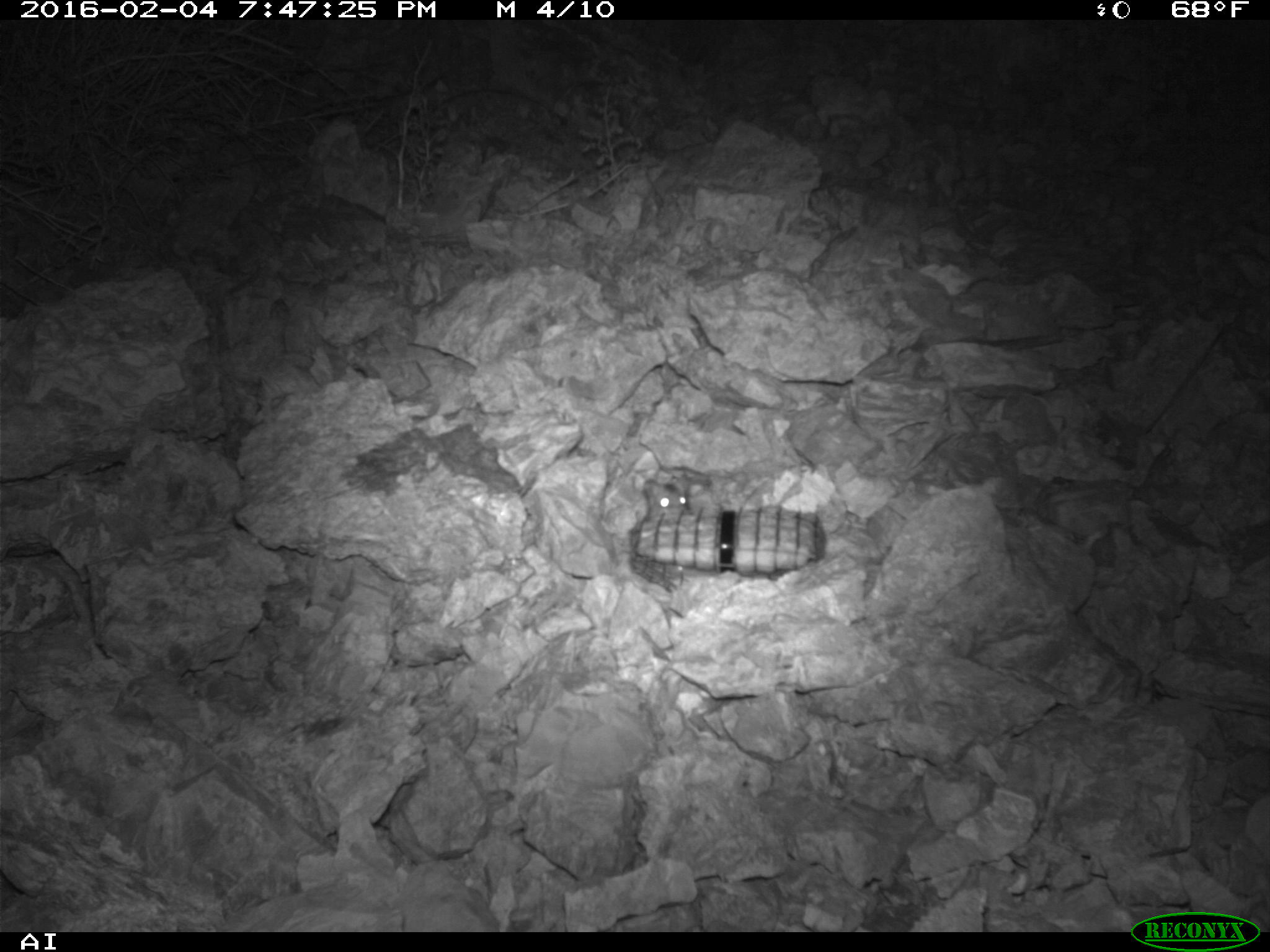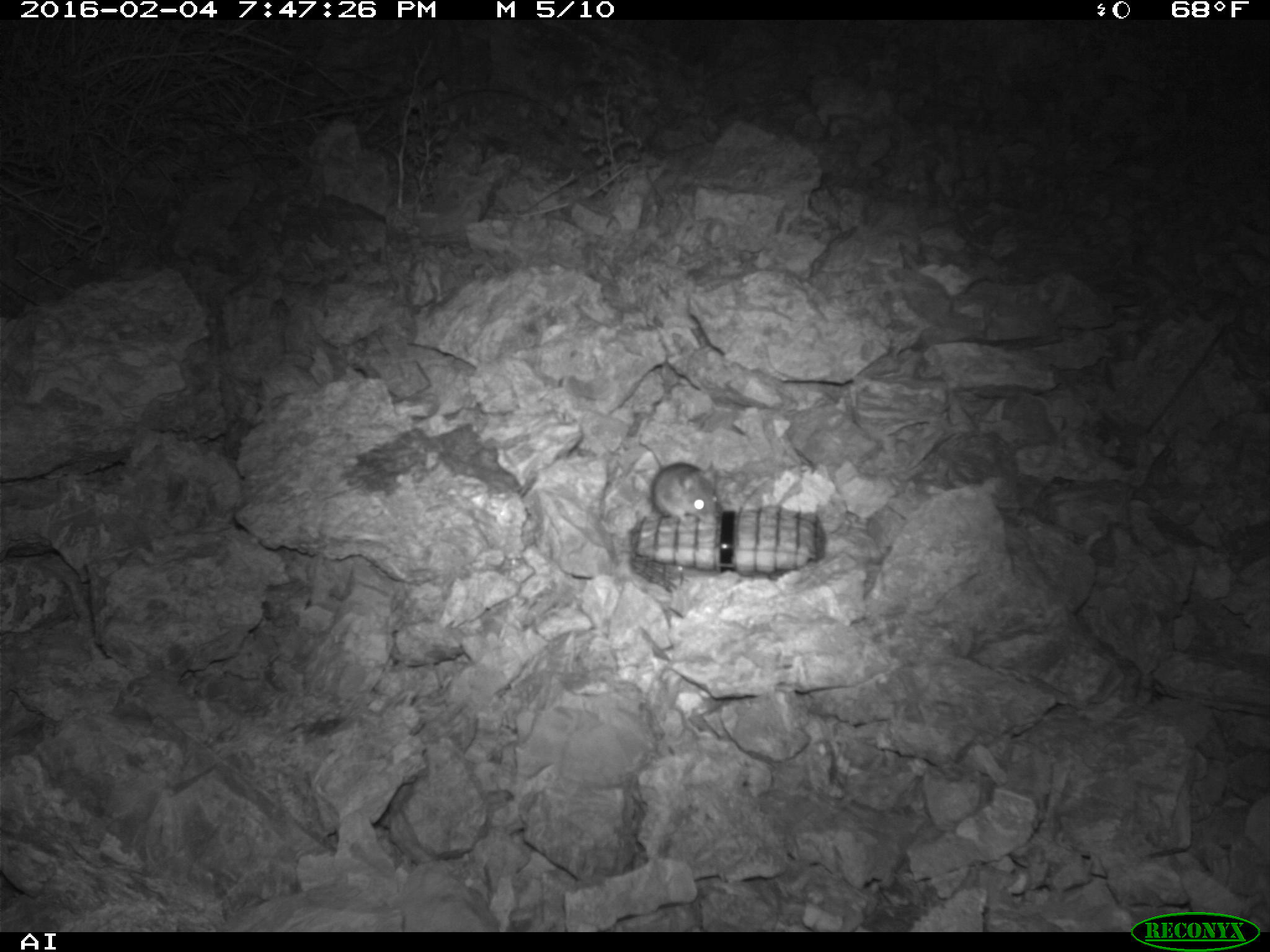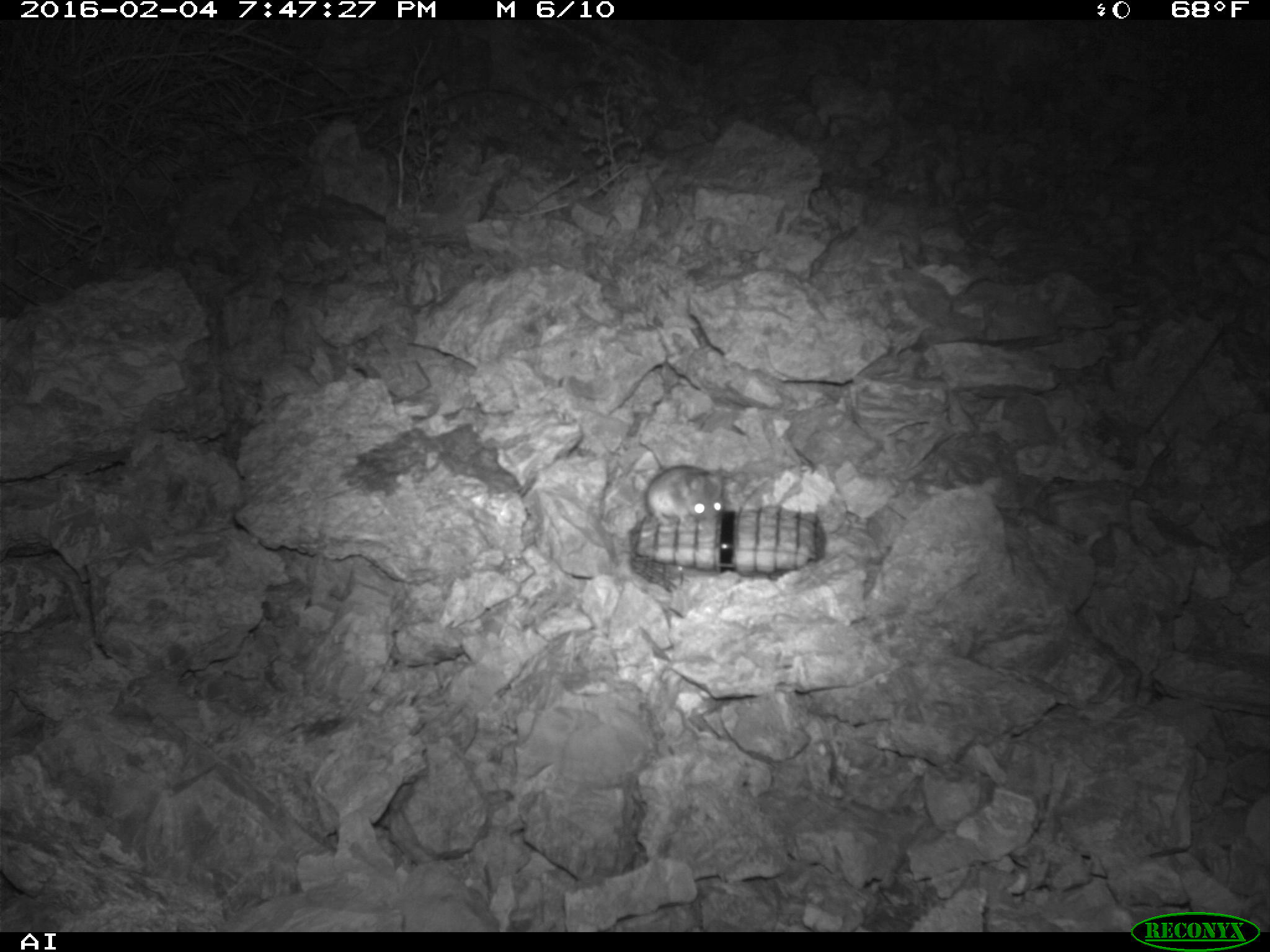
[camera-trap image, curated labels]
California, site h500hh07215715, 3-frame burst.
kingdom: Animalia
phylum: Chordata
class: Mammalia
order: Rodentia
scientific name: Rodentia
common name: rodent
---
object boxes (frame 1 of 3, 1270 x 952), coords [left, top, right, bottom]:
rodent: [640, 477, 699, 515]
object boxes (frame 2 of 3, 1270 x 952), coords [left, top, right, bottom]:
rodent: [636, 430, 722, 524]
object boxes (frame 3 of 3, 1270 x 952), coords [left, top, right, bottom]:
rodent: [639, 439, 724, 527]